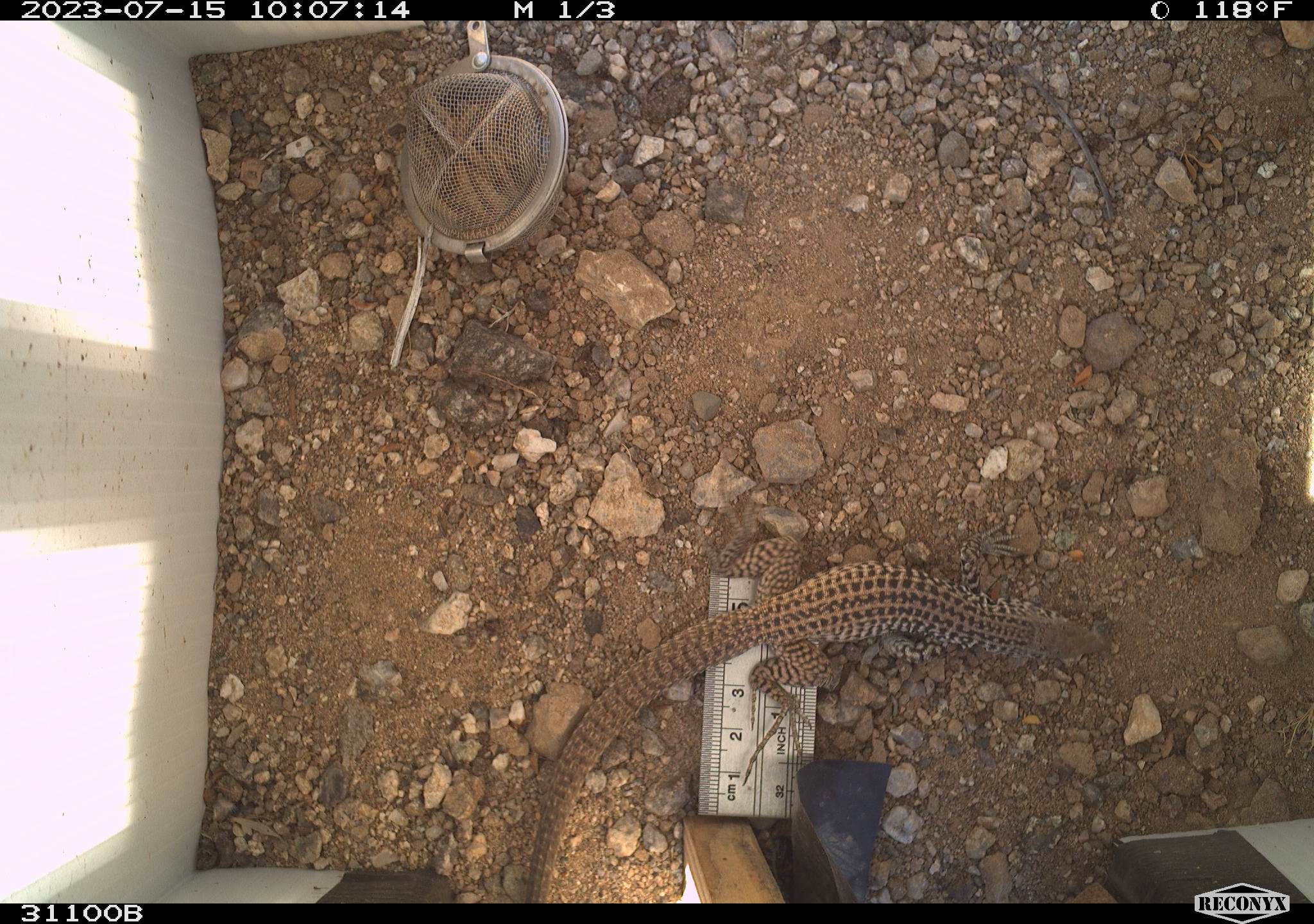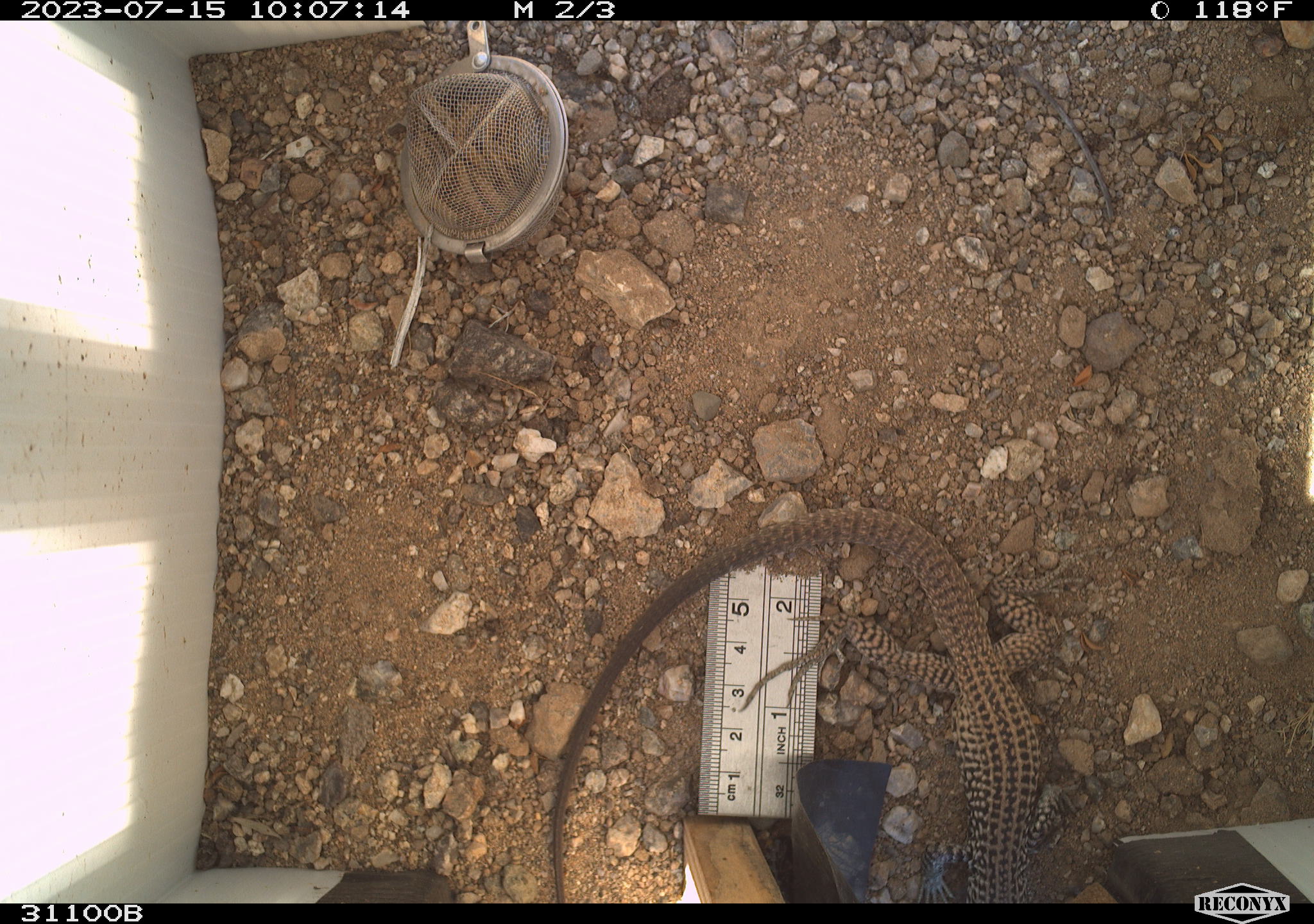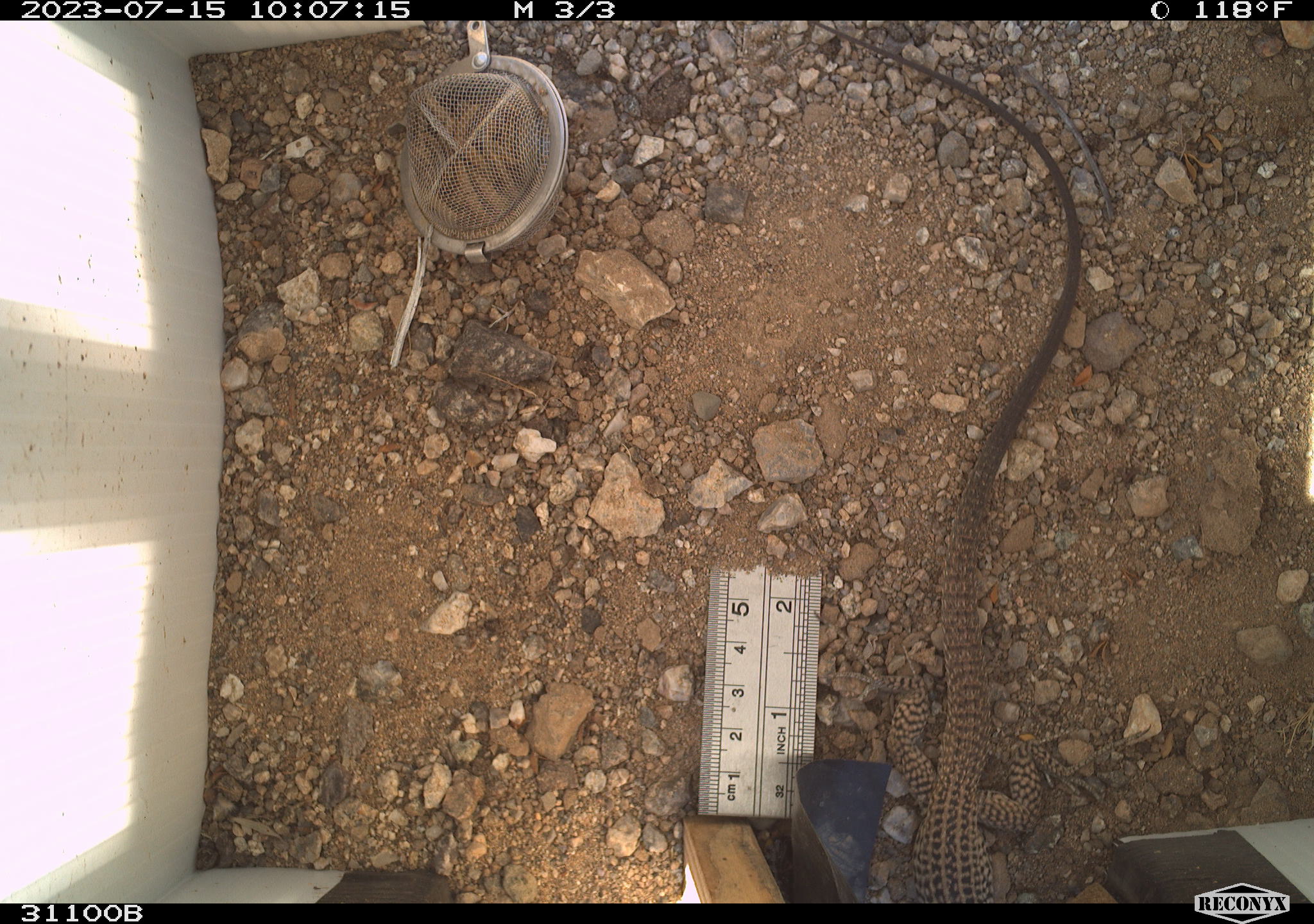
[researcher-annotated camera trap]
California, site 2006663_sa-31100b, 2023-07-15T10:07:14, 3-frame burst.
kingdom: Animalia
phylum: Chordata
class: Reptilia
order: Squamata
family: Teiidae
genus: Aspidoscelis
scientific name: Aspidoscelis tigris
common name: western whiptail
Western whiptail (Aspidoscelis tigris).